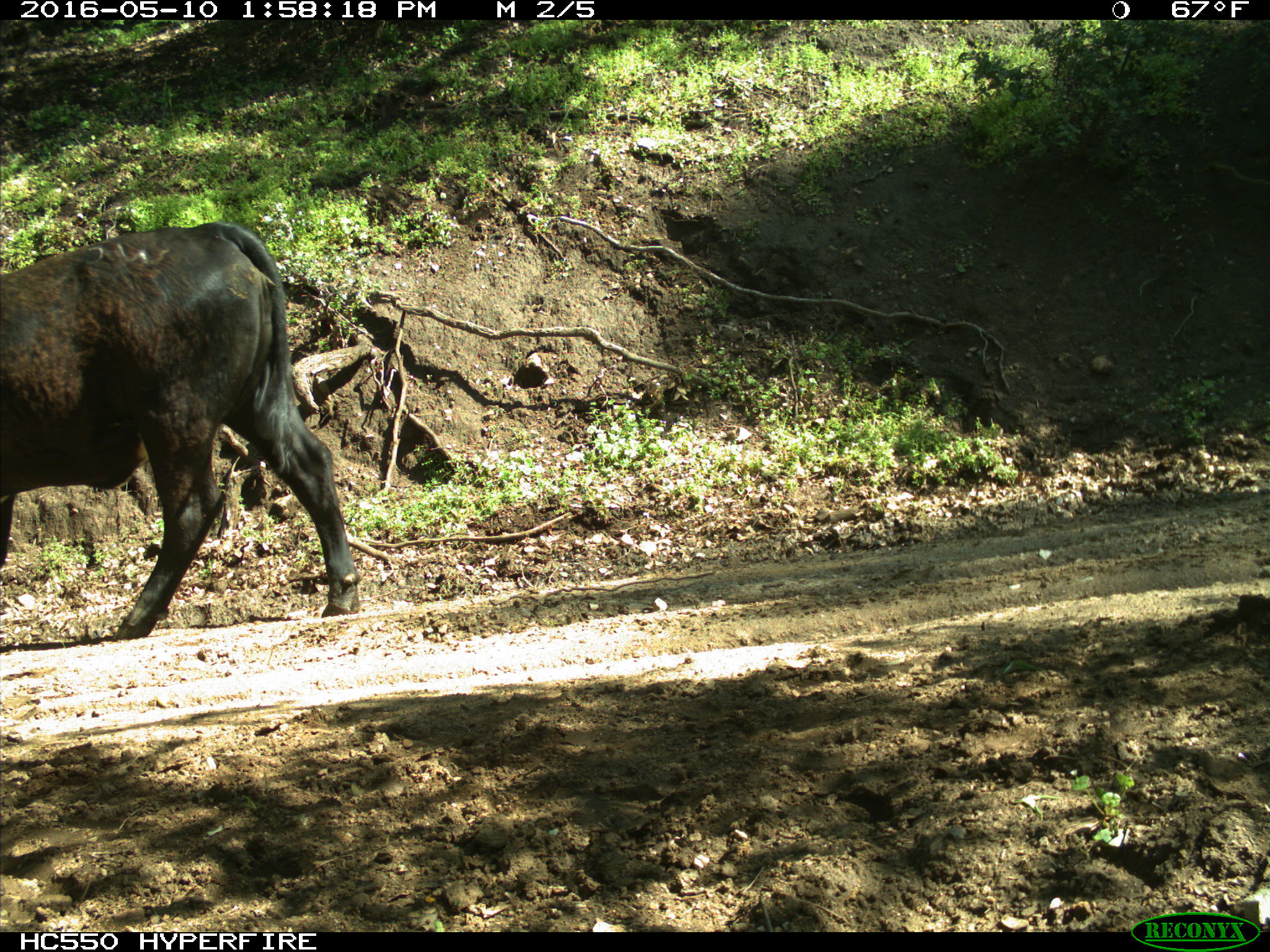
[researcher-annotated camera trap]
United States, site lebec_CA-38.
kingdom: Animalia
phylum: Chordata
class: Mammalia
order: Artiodactyla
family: Bovidae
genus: Bos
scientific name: Bos taurus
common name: domestic cow